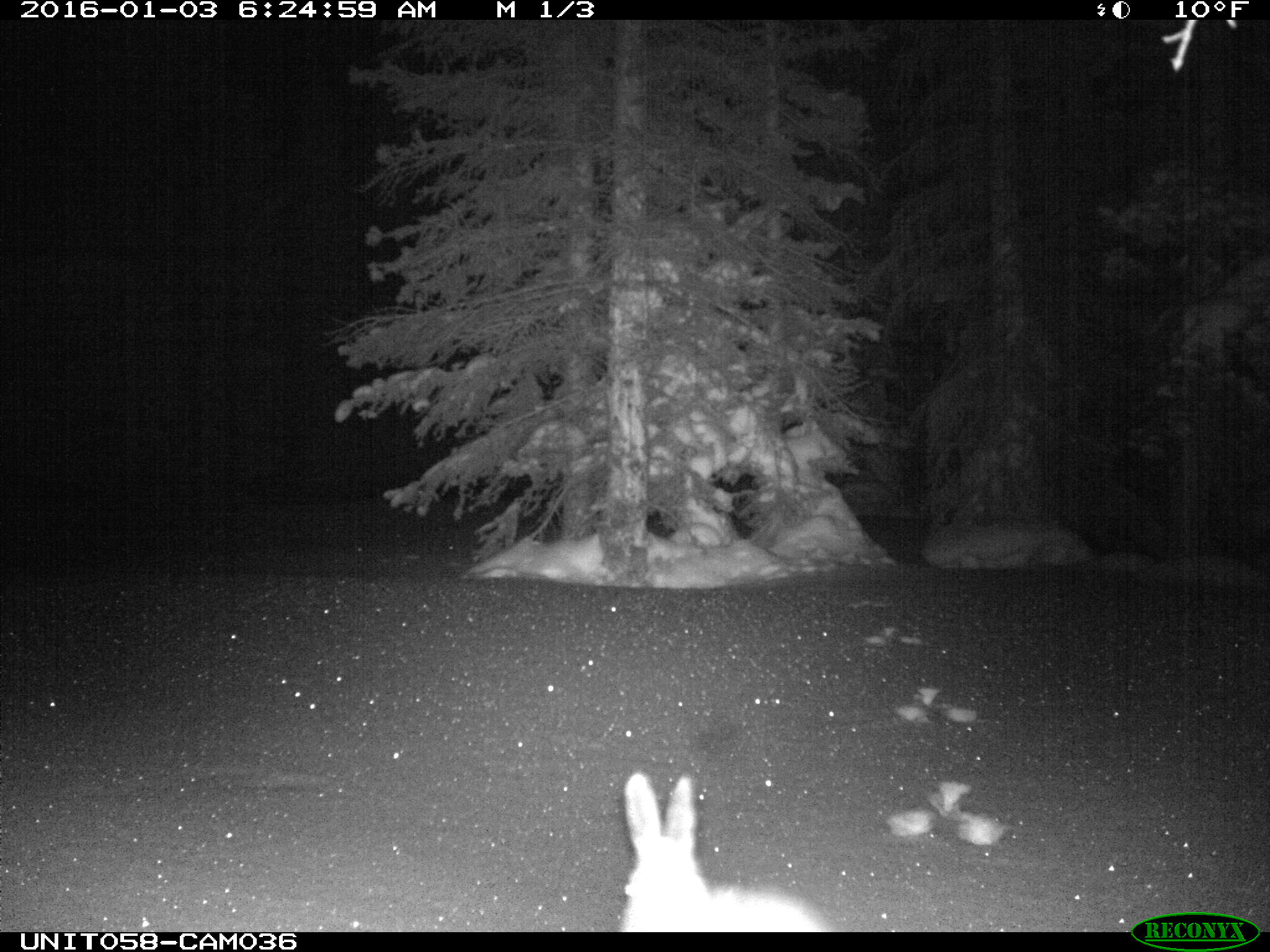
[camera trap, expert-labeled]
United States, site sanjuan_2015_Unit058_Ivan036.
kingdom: Animalia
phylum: Chordata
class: Mammalia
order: Lagomorpha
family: Leporidae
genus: Lepus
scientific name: Lepus americanus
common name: snowshoe hare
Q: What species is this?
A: Lepus americanus (snowshoe hare).